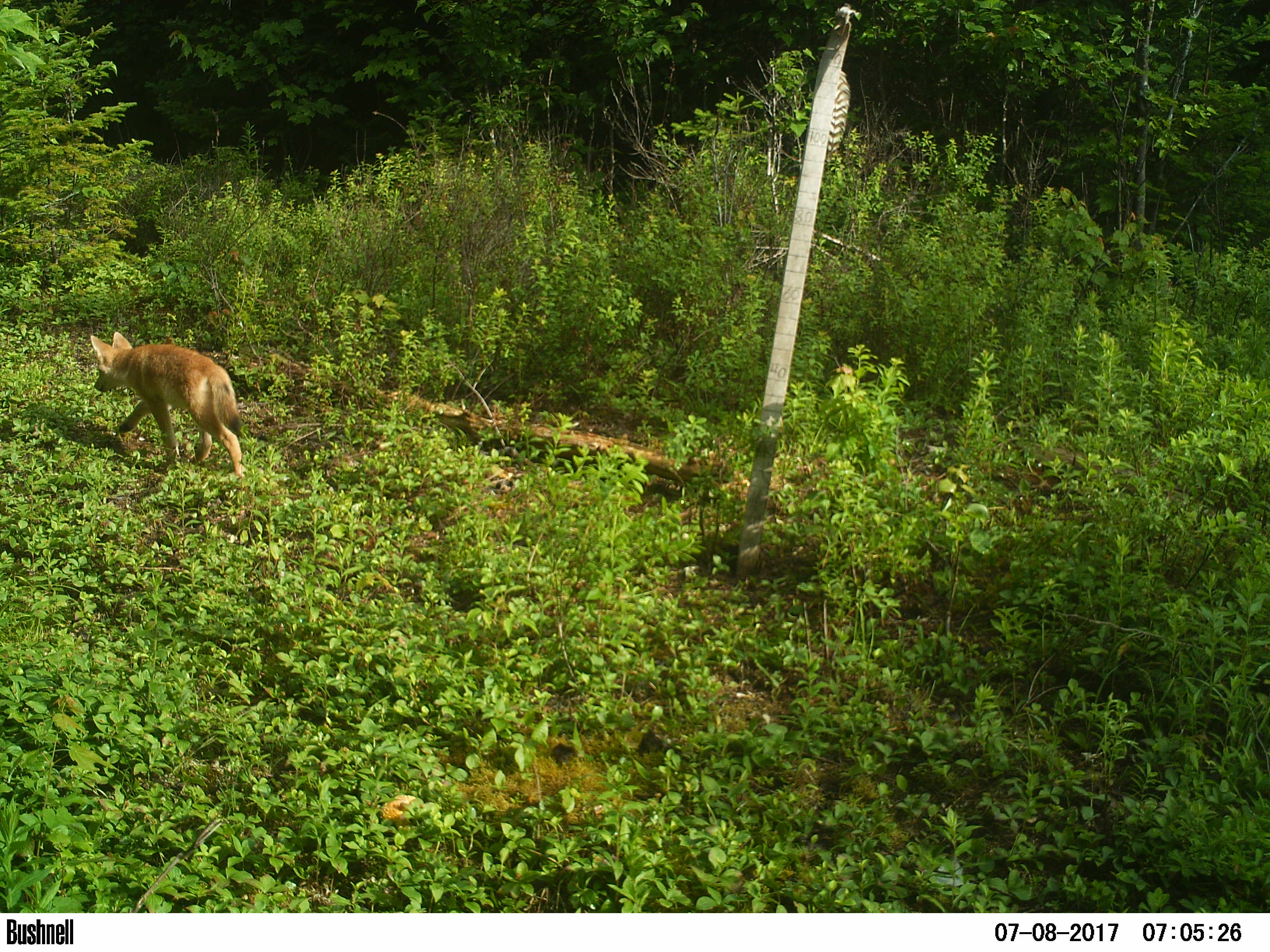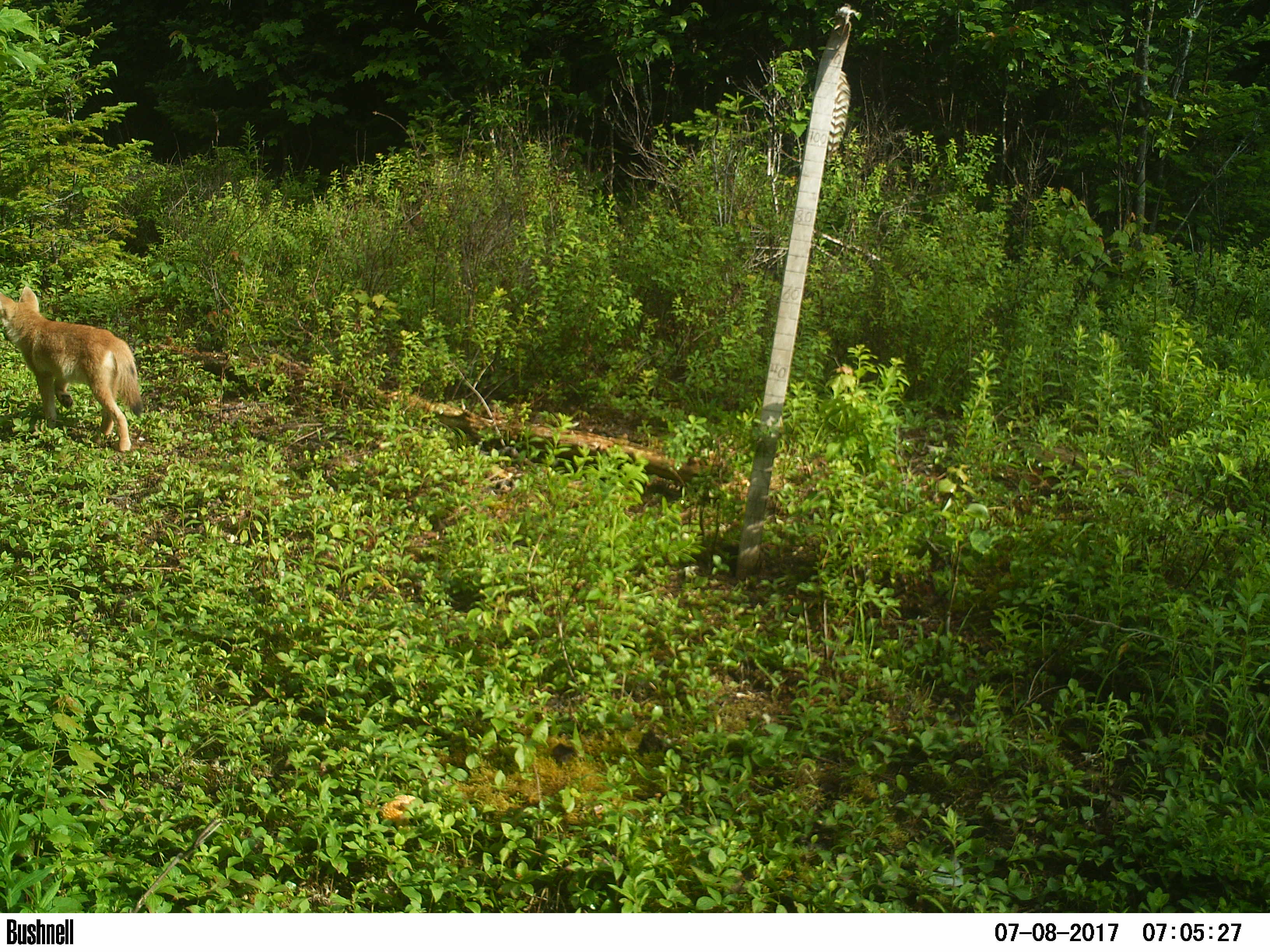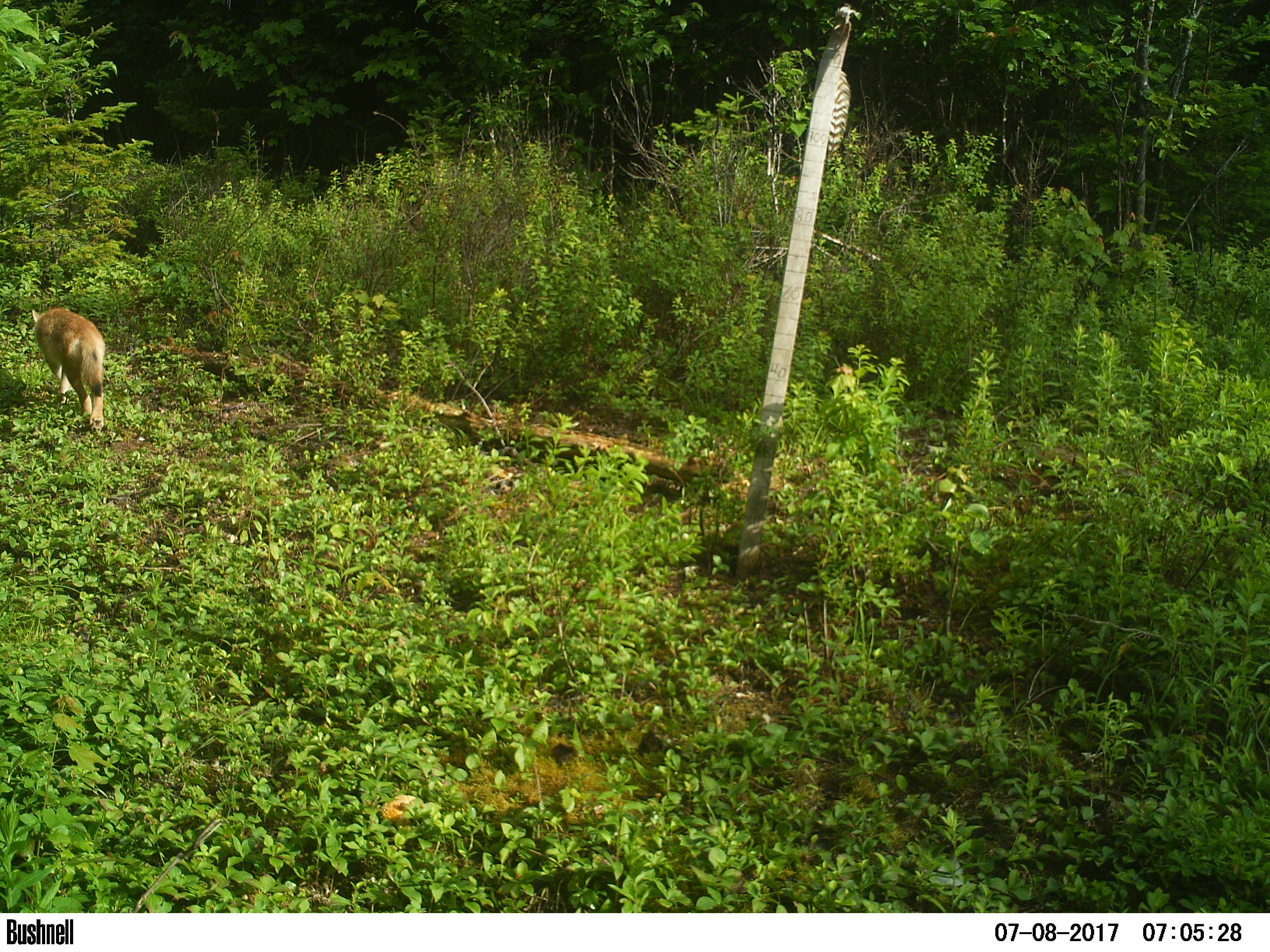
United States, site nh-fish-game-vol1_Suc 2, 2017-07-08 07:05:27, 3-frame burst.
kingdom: Animalia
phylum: Chordata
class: Mammalia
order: Carnivora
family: Canidae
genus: Canis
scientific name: Canis latrans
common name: coyote